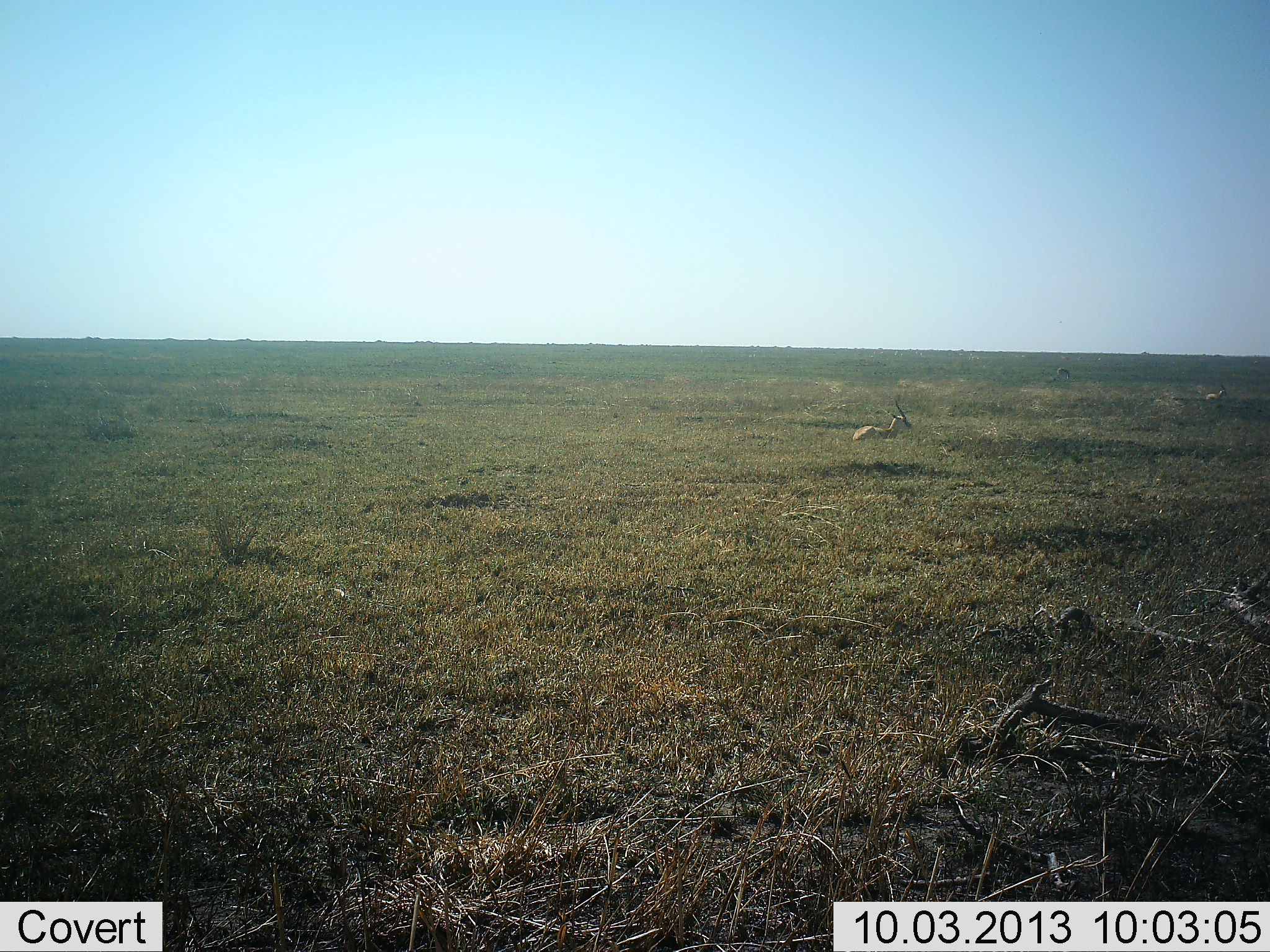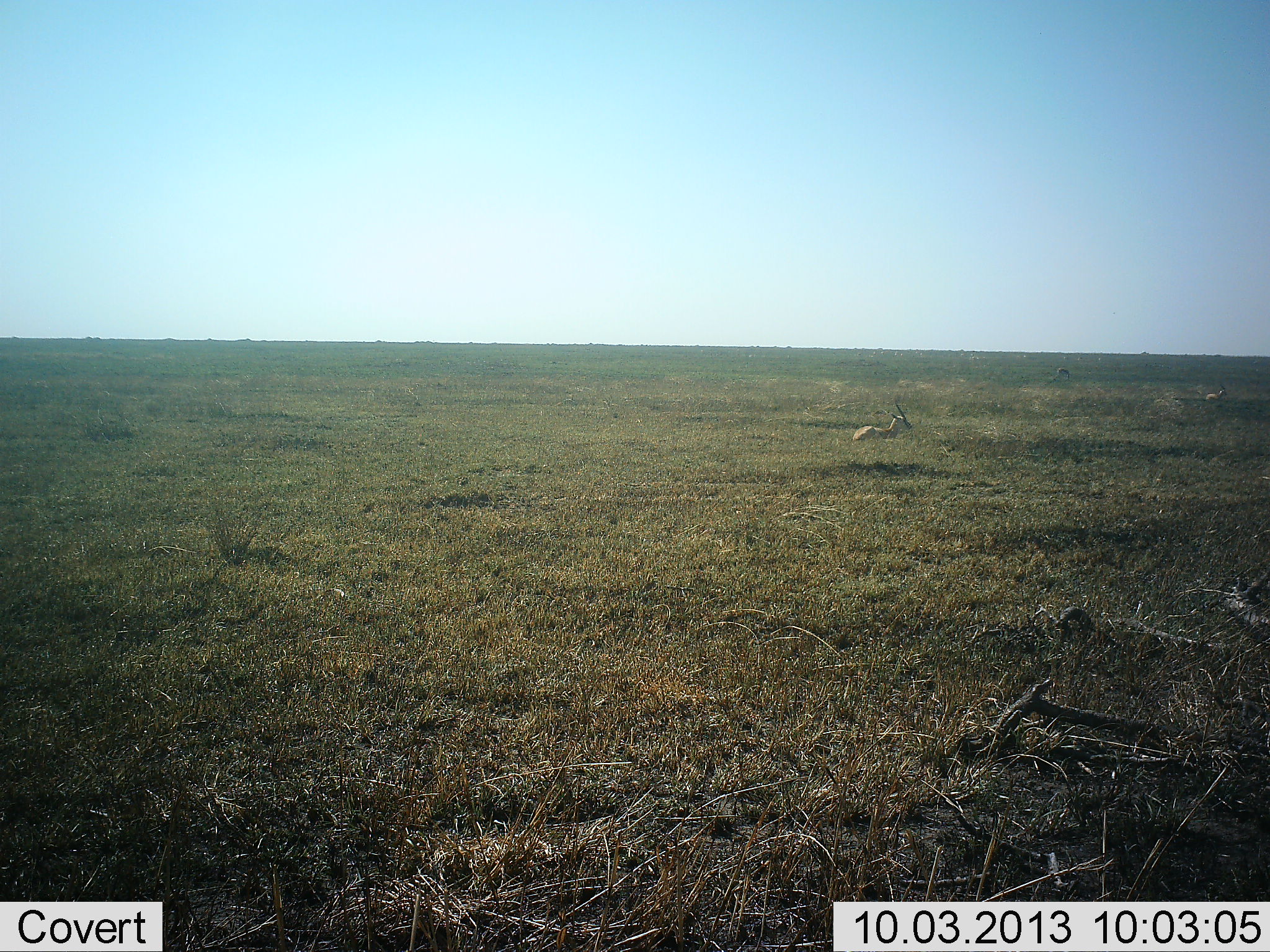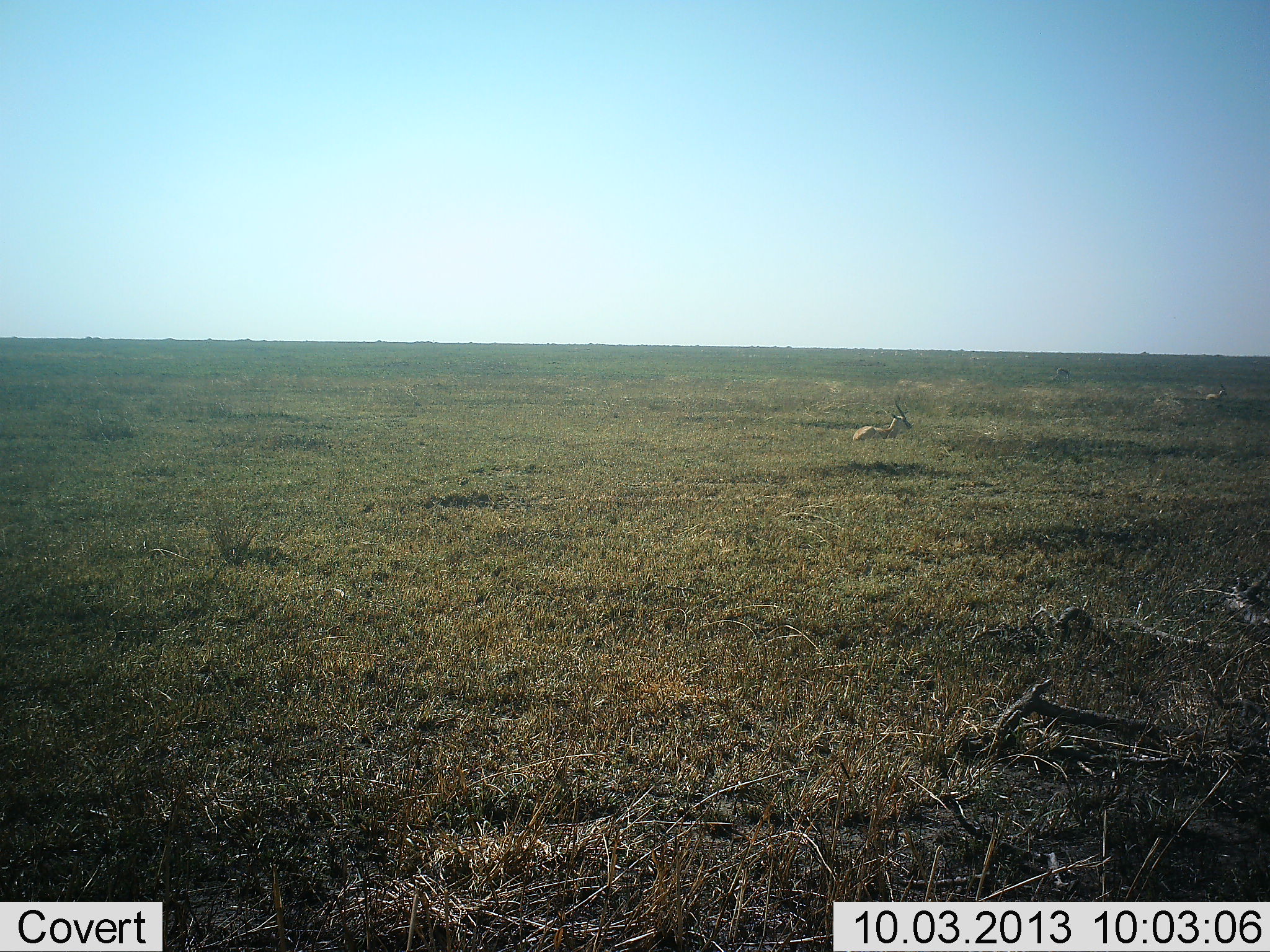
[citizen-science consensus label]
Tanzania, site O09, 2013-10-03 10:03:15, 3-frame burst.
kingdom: Animalia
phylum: Chordata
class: Mammalia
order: Artiodactyla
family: Bovidae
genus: Eudorcas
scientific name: Eudorcas thomsonii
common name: thomson's gazelle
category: gazellethomsons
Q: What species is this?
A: Gazellethomsons (thomson's gazelle) (Eudorcas thomsonii).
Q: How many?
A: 1.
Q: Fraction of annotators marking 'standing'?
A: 28%.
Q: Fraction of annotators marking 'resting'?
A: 72%.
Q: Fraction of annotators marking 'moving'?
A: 0%.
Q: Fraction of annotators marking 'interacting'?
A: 0%.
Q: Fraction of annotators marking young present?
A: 0%.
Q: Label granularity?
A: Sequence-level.